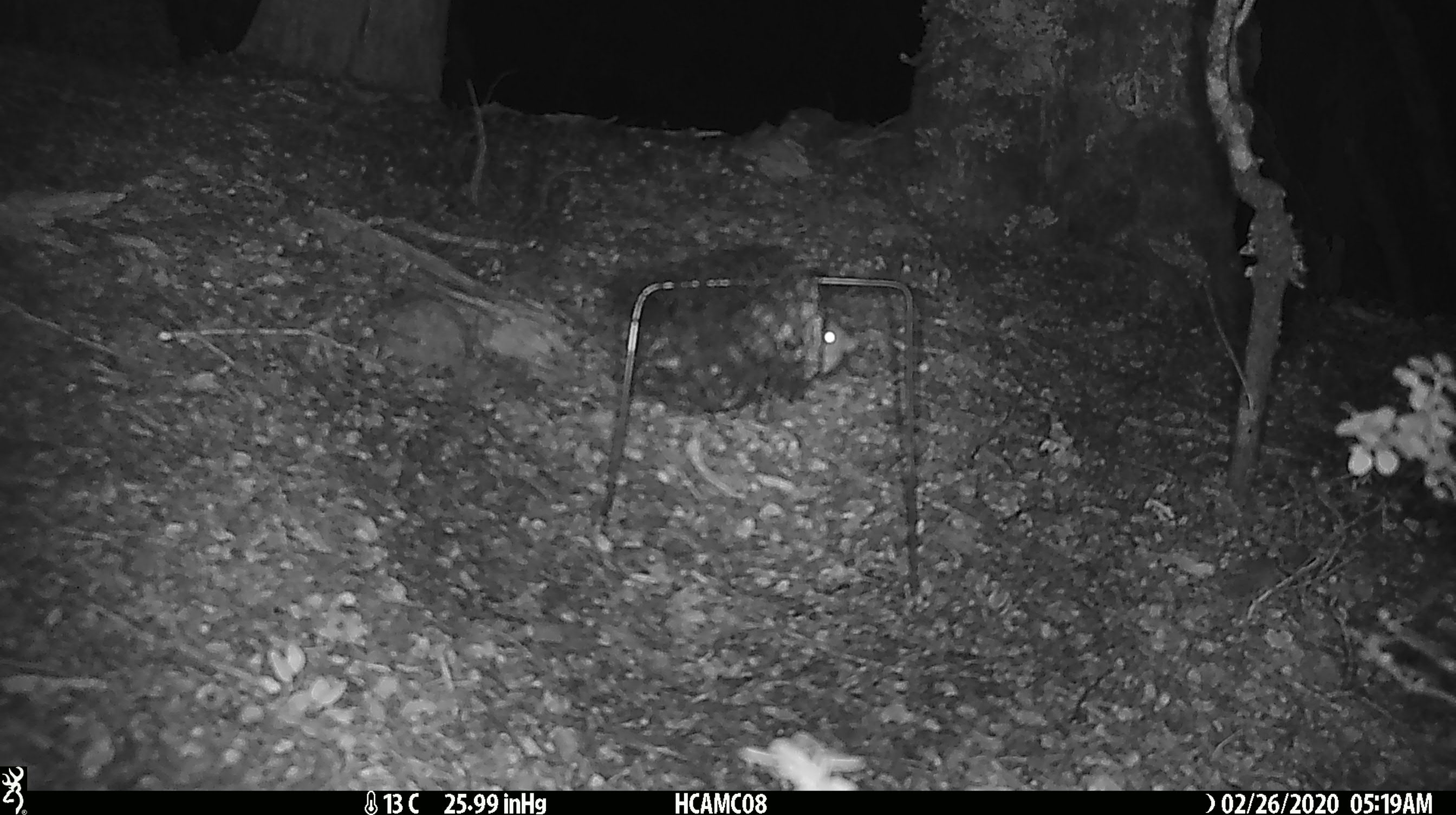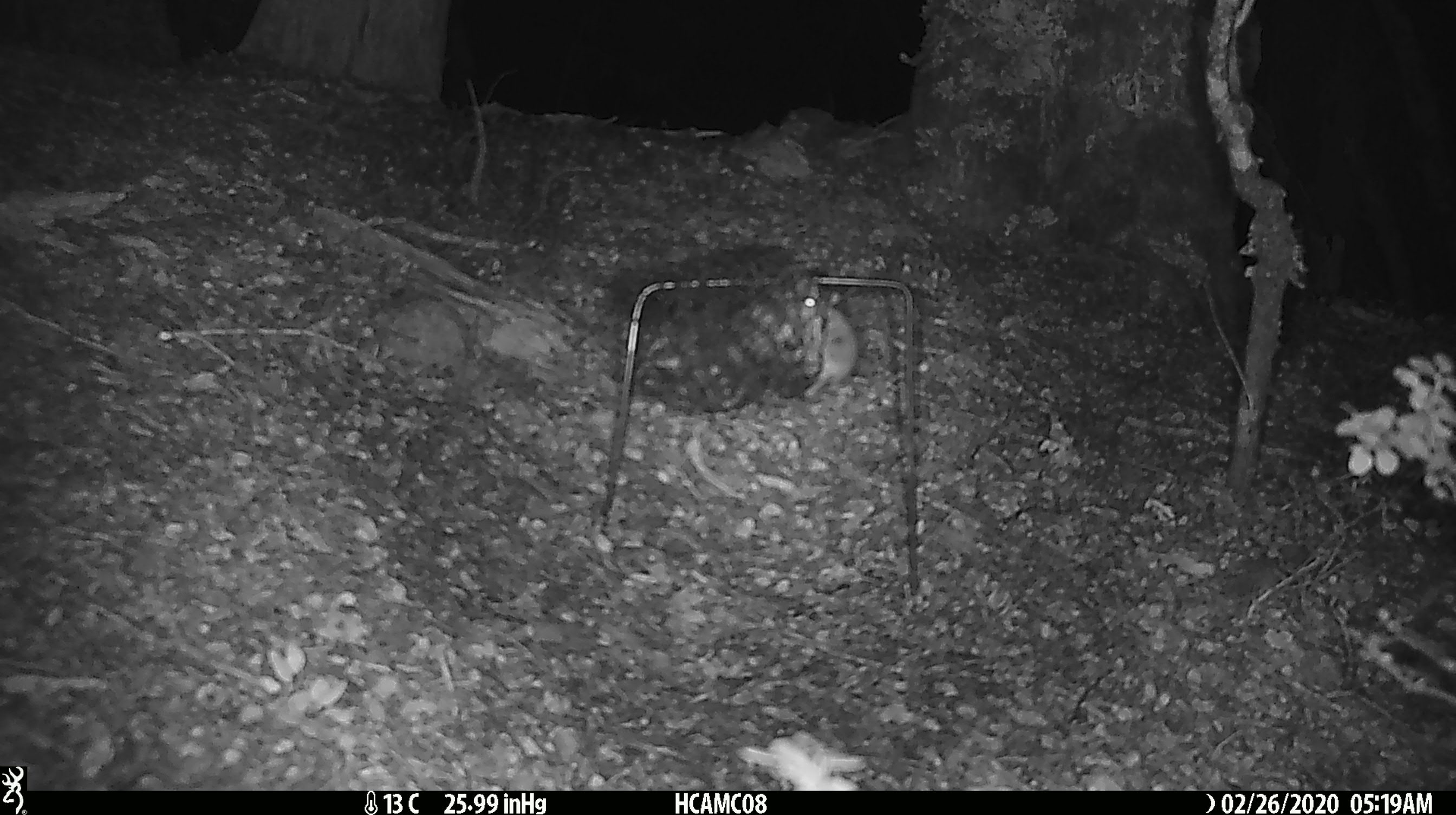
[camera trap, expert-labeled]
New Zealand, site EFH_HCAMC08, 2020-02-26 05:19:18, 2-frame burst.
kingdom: Animalia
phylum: Chordata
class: Mammalia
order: Rodentia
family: Muridae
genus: Mus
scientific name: Mus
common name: mouse